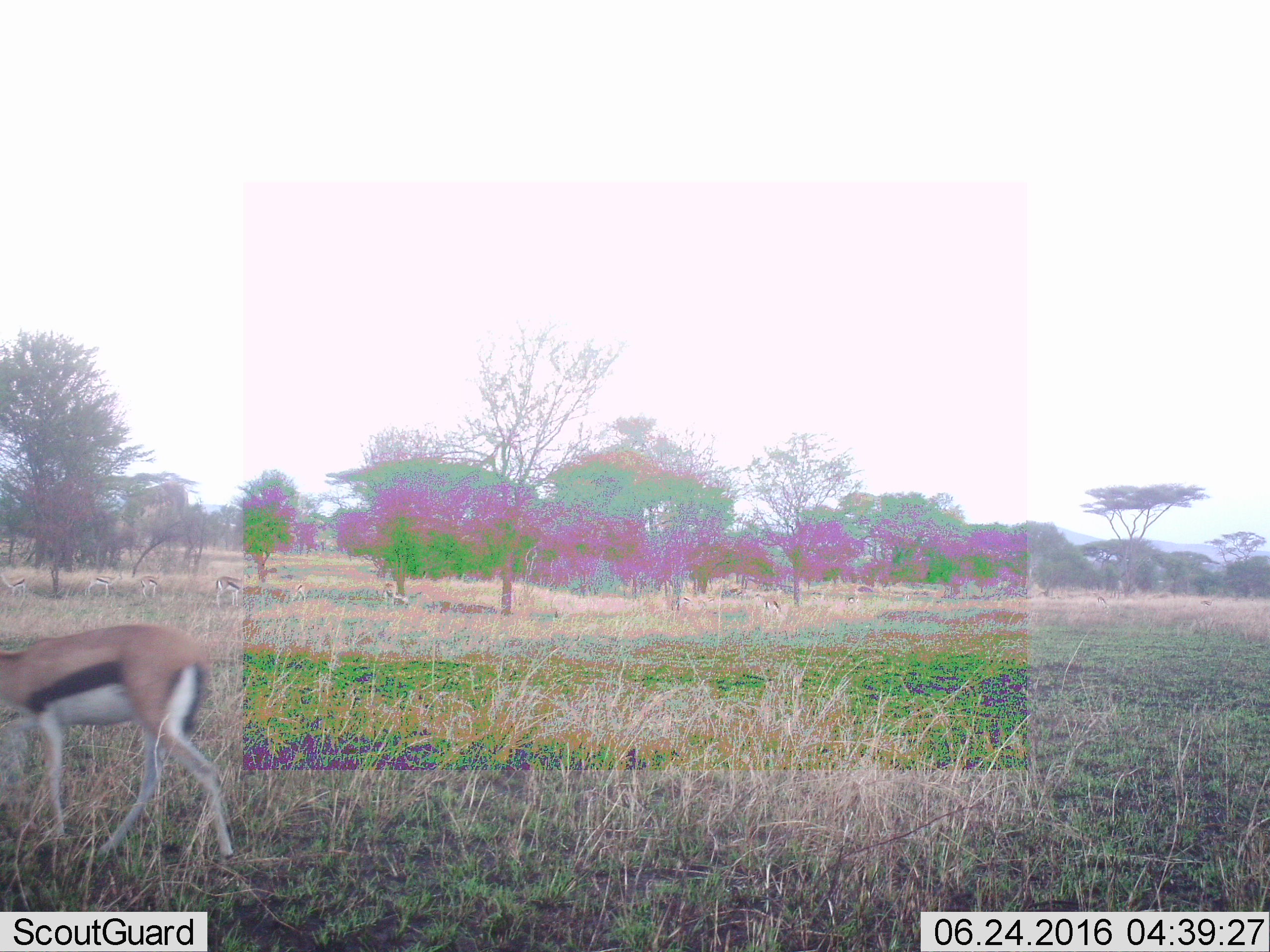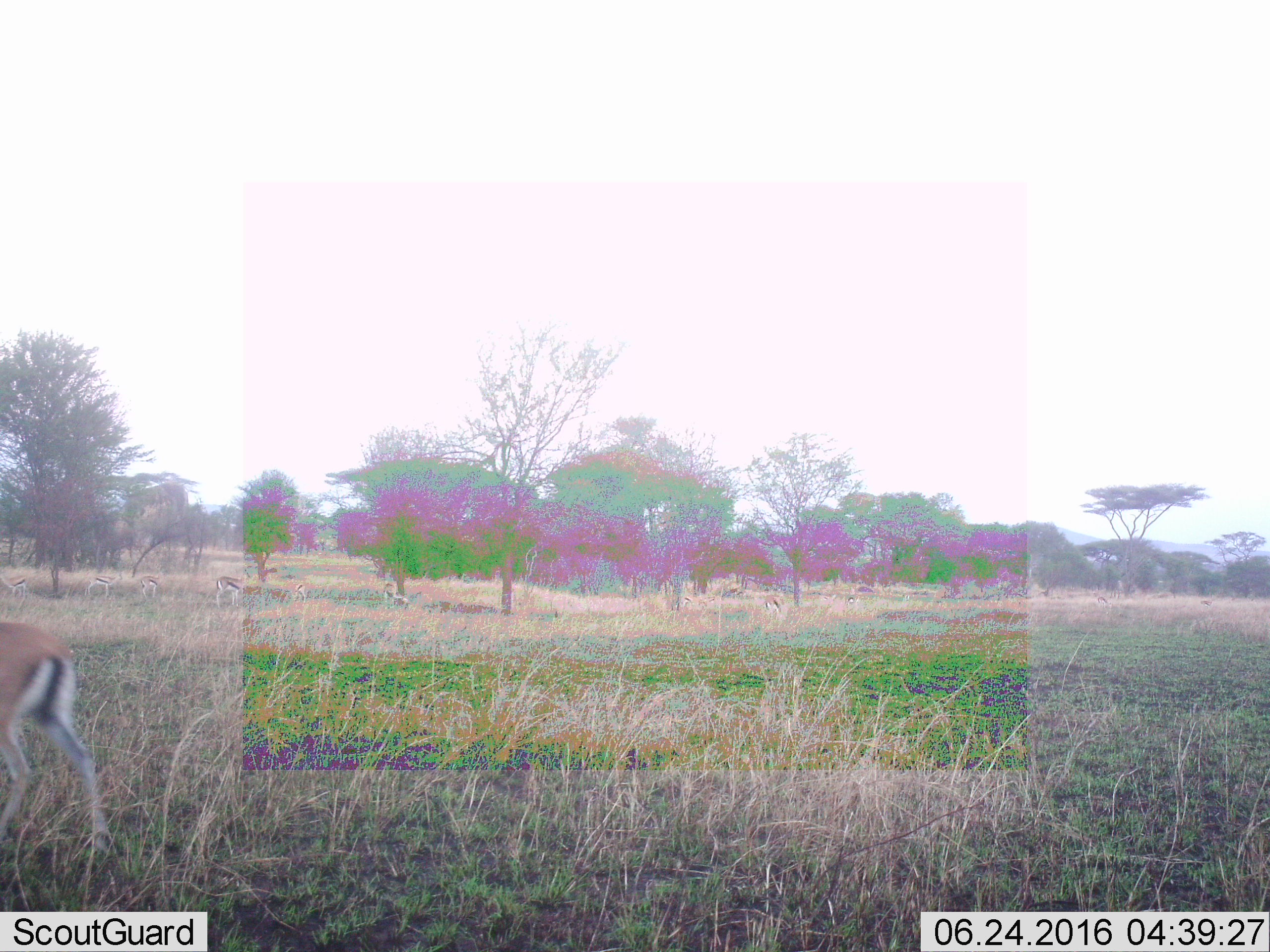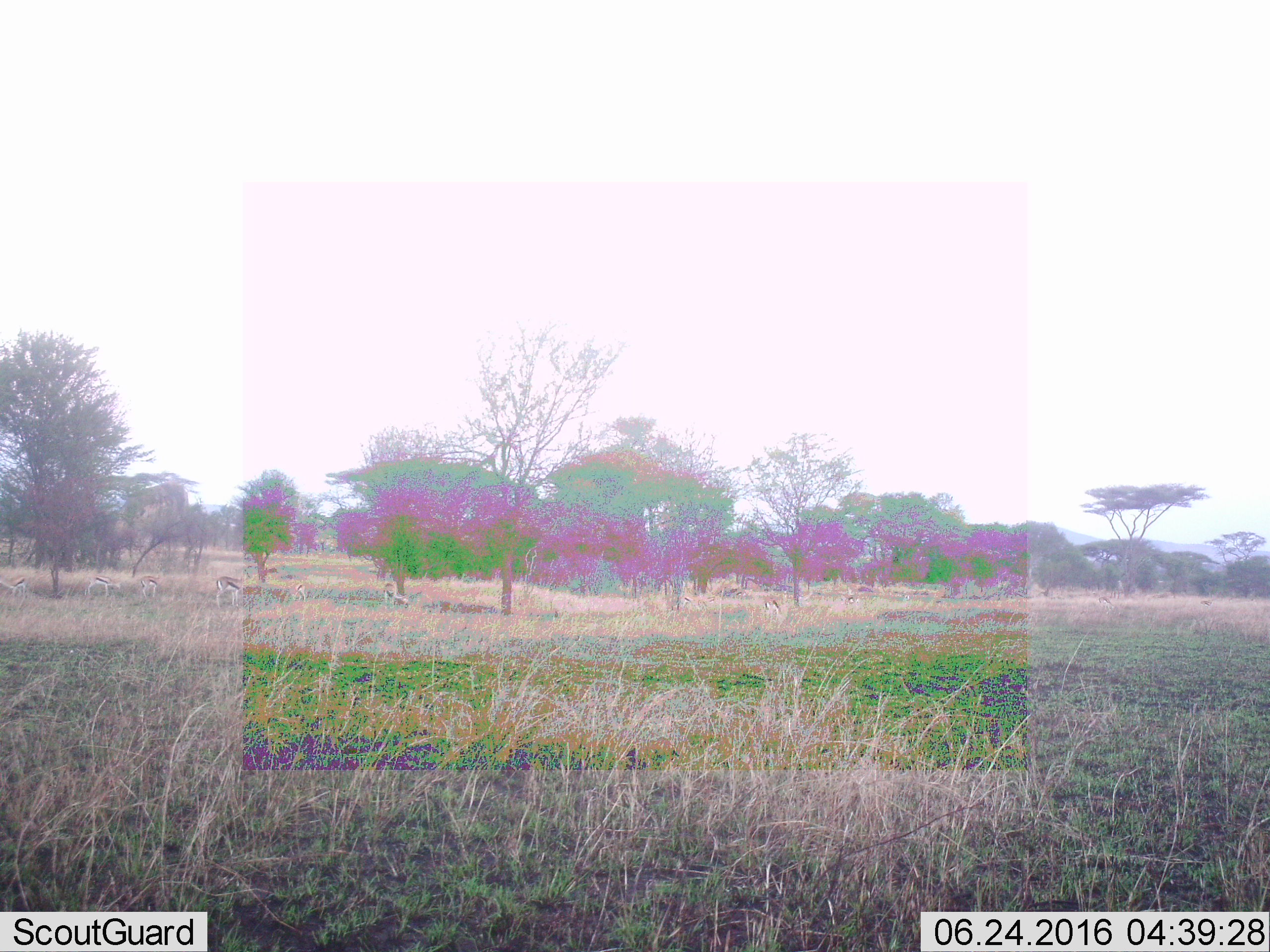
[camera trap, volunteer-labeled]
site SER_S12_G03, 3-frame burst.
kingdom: Animalia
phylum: Chordata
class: Mammalia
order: Artiodactyla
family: Bovidae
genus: Eudorcas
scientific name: Eudorcas thomsonii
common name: thomson's gazelle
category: gazellethomsons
Gazellethomsons (thomson's gazelle) (Eudorcas thomsonii), count 10. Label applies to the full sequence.